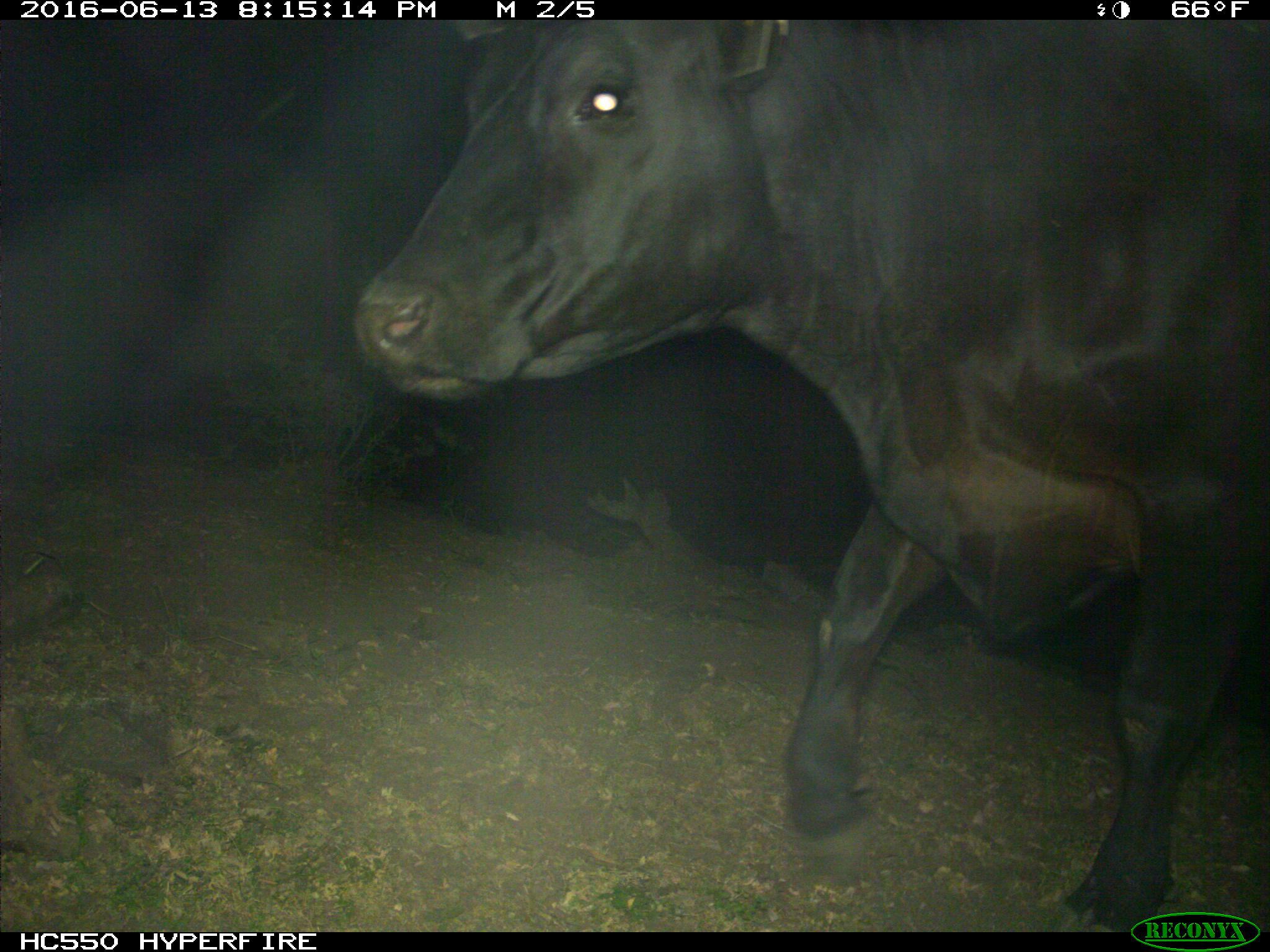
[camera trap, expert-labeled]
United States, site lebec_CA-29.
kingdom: Animalia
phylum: Chordata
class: Mammalia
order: Artiodactyla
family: Bovidae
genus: Bos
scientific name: Bos taurus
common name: domestic cow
Bos taurus (domestic cow).